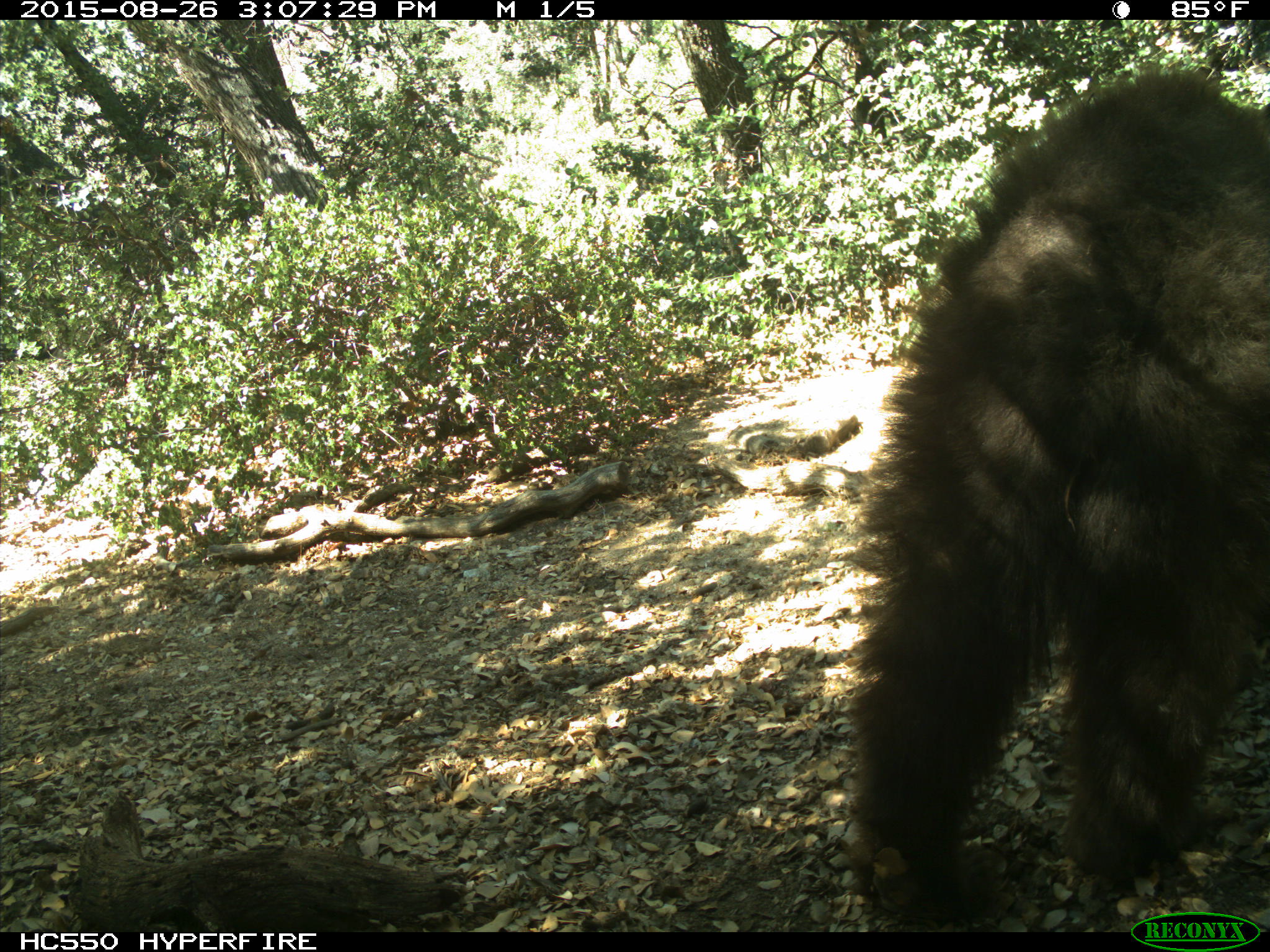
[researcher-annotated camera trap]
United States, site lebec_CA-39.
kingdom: Animalia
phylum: Chordata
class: Mammalia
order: Carnivora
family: Ursidae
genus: Ursus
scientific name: Ursus americanus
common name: american black bear